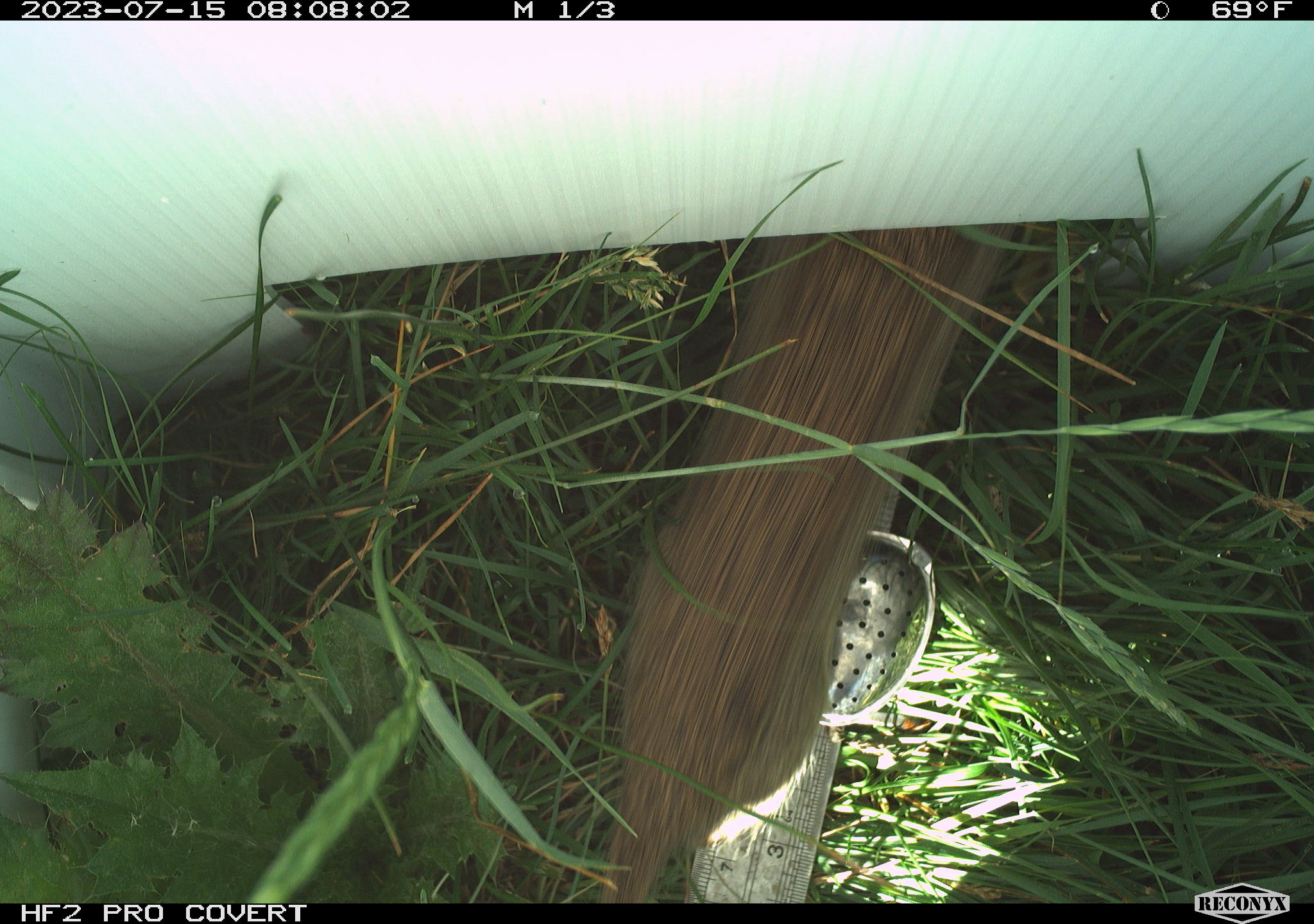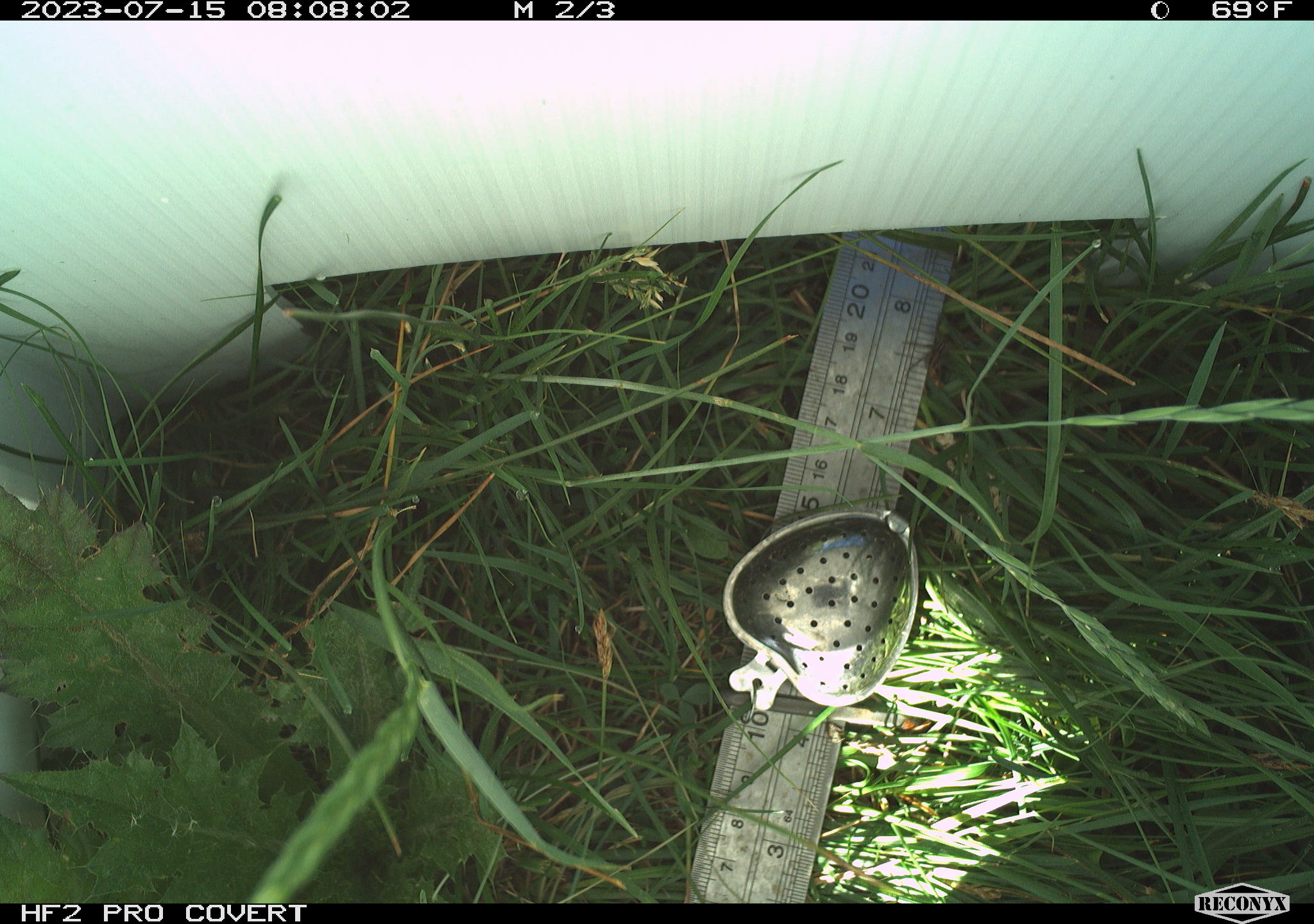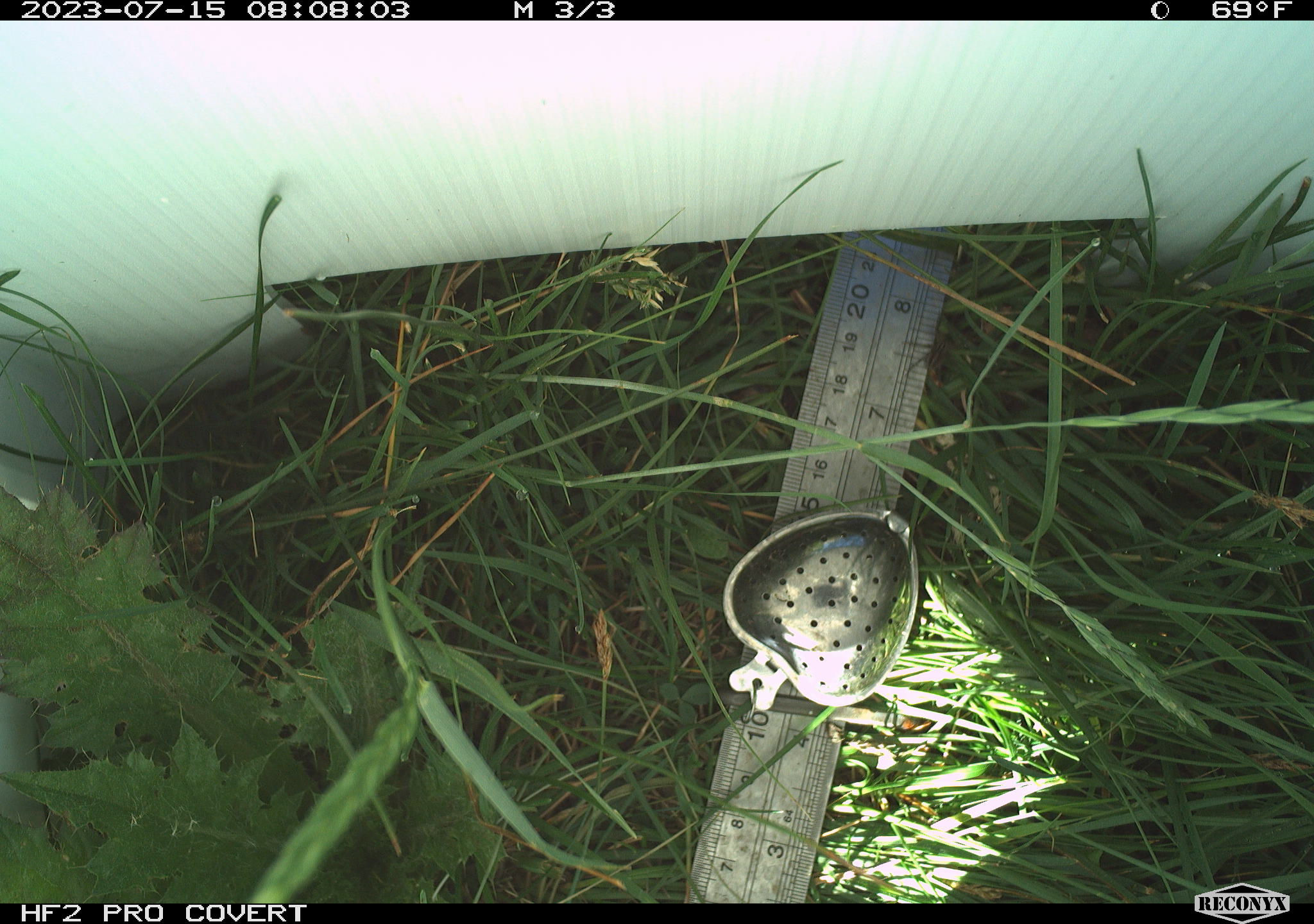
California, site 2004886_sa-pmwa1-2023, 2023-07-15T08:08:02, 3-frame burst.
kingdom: Animalia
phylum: Chordata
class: Mammalia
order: Rodentia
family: Sciuridae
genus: Urocitellus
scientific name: Urocitellus beldingi beldingi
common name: belding's ground squirrel